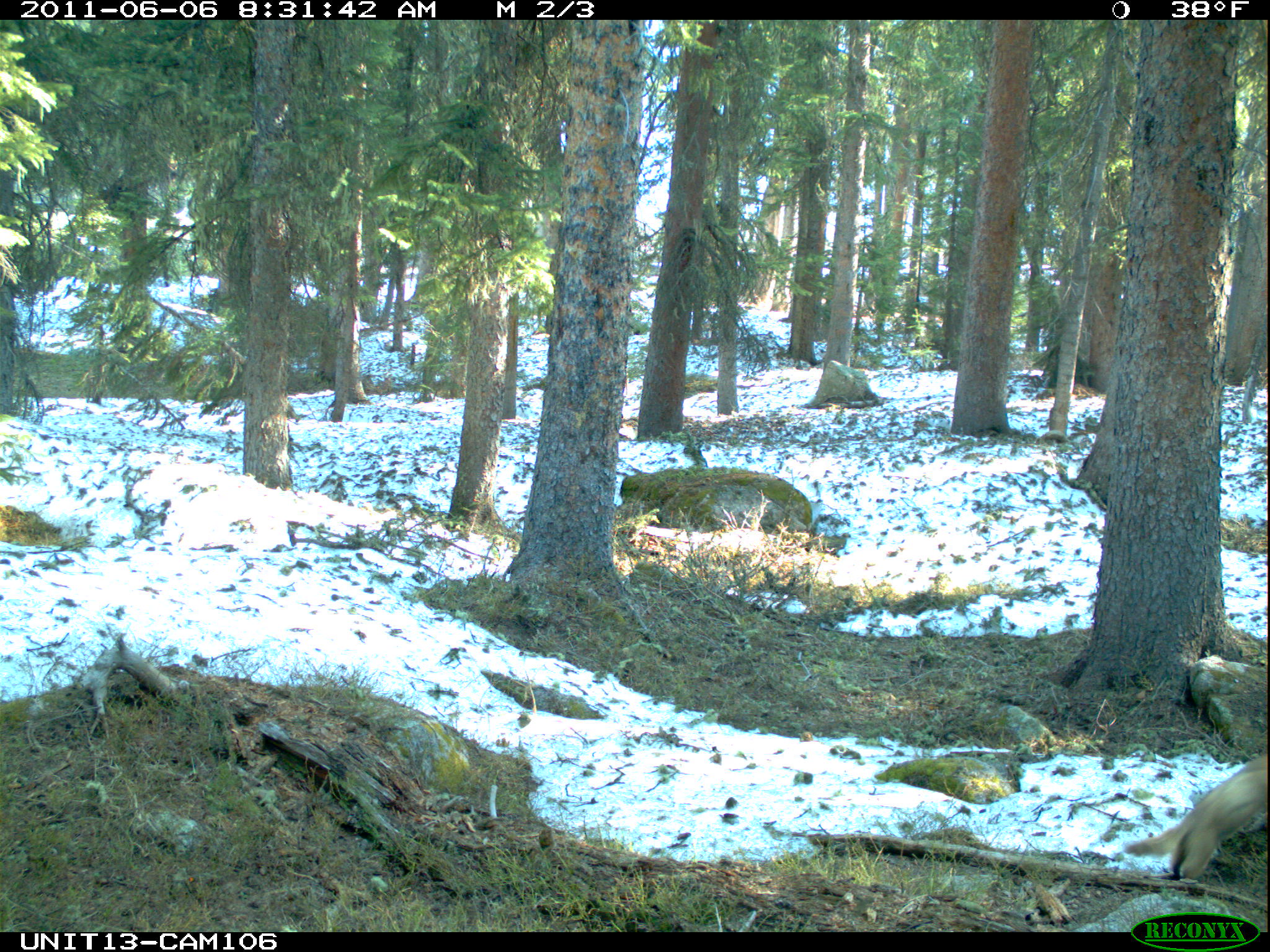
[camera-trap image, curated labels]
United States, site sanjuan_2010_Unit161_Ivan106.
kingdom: Animalia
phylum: Chordata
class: Mammalia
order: Rodentia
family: Sciuridae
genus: Marmota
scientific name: Marmota flaviventris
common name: yellow-bellied marmot